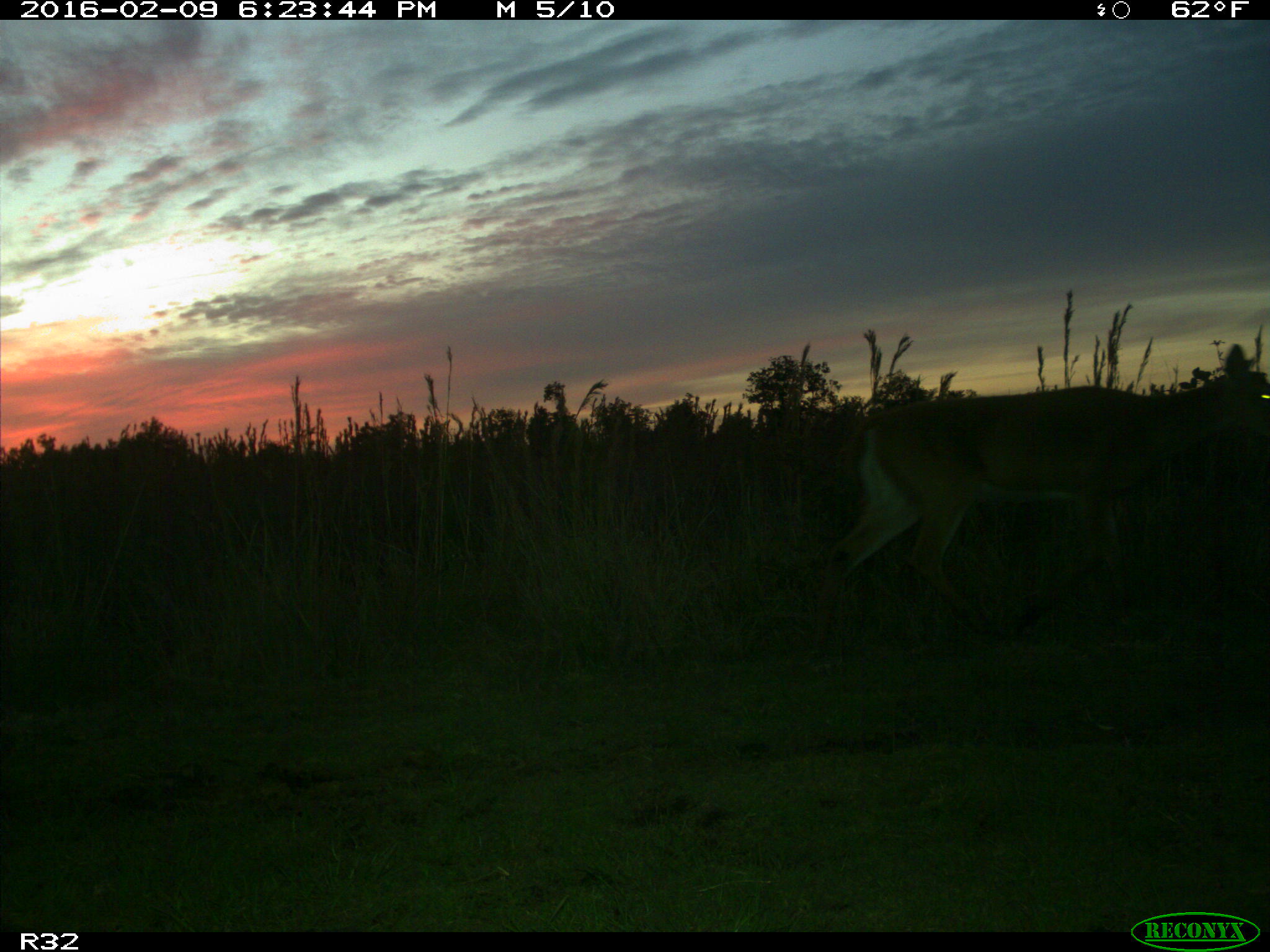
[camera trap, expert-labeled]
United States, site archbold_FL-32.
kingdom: Animalia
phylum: Chordata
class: Mammalia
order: Artiodactyla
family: Cervidae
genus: Odocoileus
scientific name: Odocoileus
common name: deer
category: unidentified deer